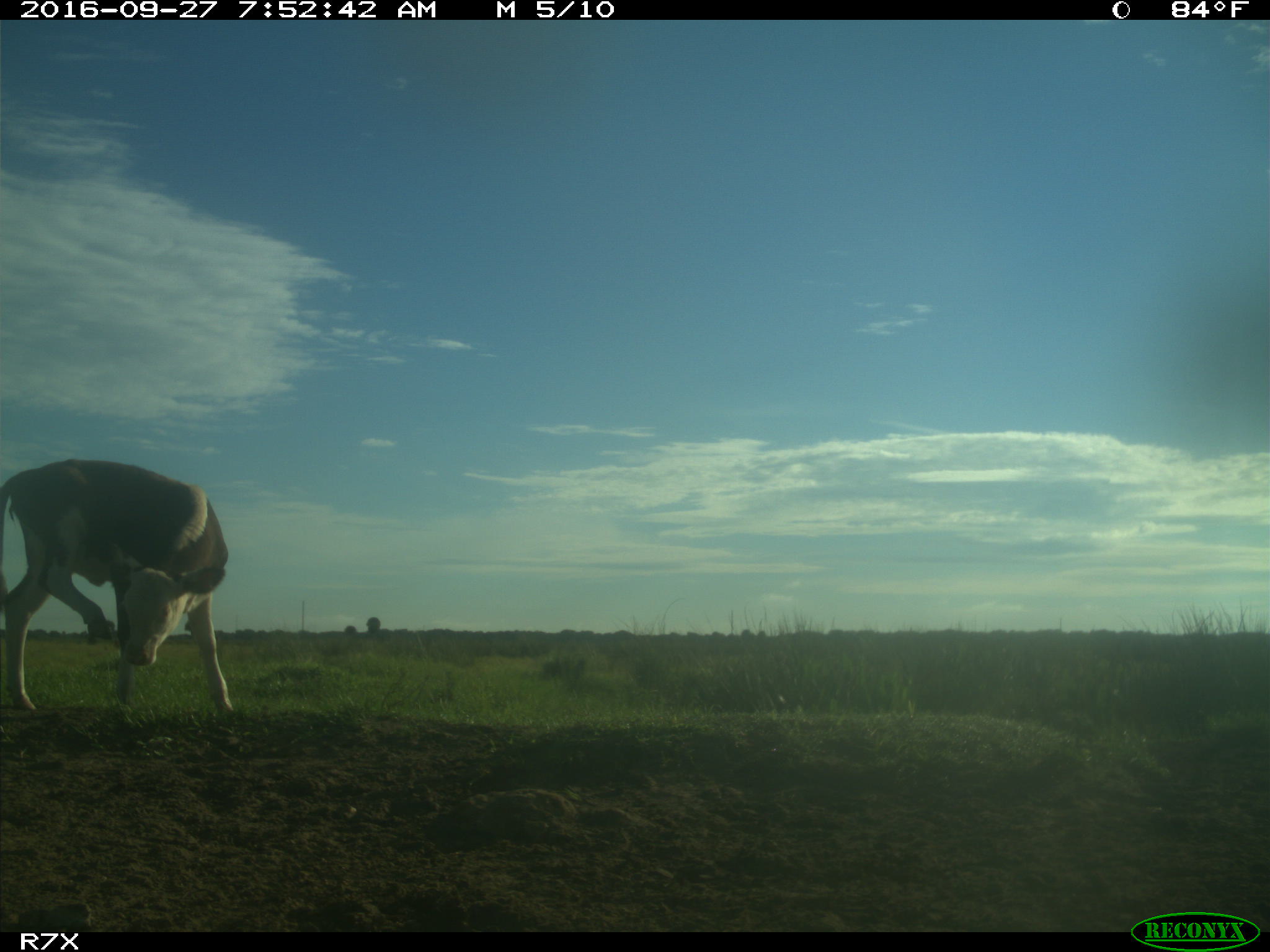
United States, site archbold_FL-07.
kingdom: Animalia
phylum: Chordata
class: Mammalia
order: Artiodactyla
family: Bovidae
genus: Bos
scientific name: Bos taurus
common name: domestic cow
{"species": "Bos taurus (domestic cow)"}